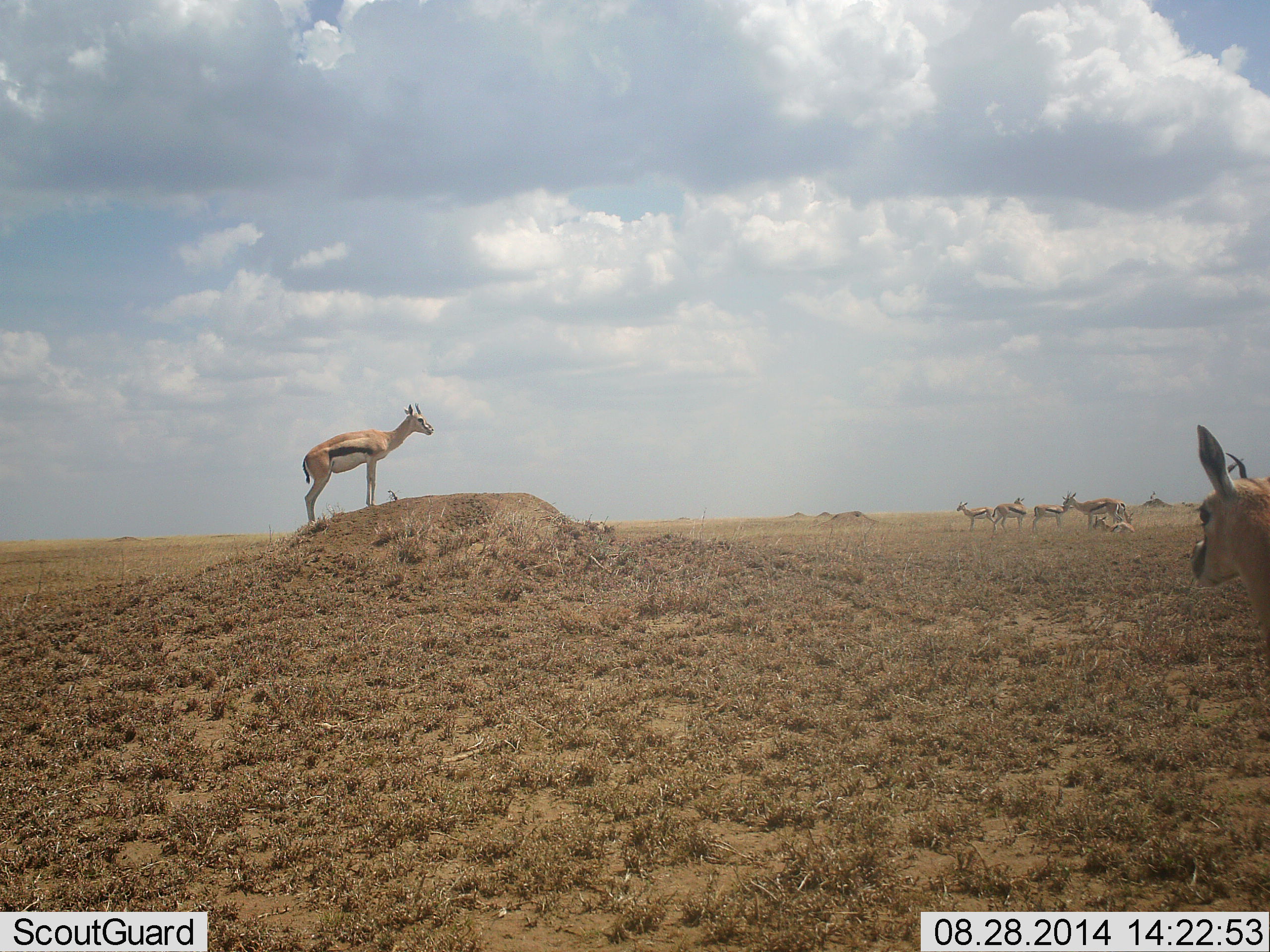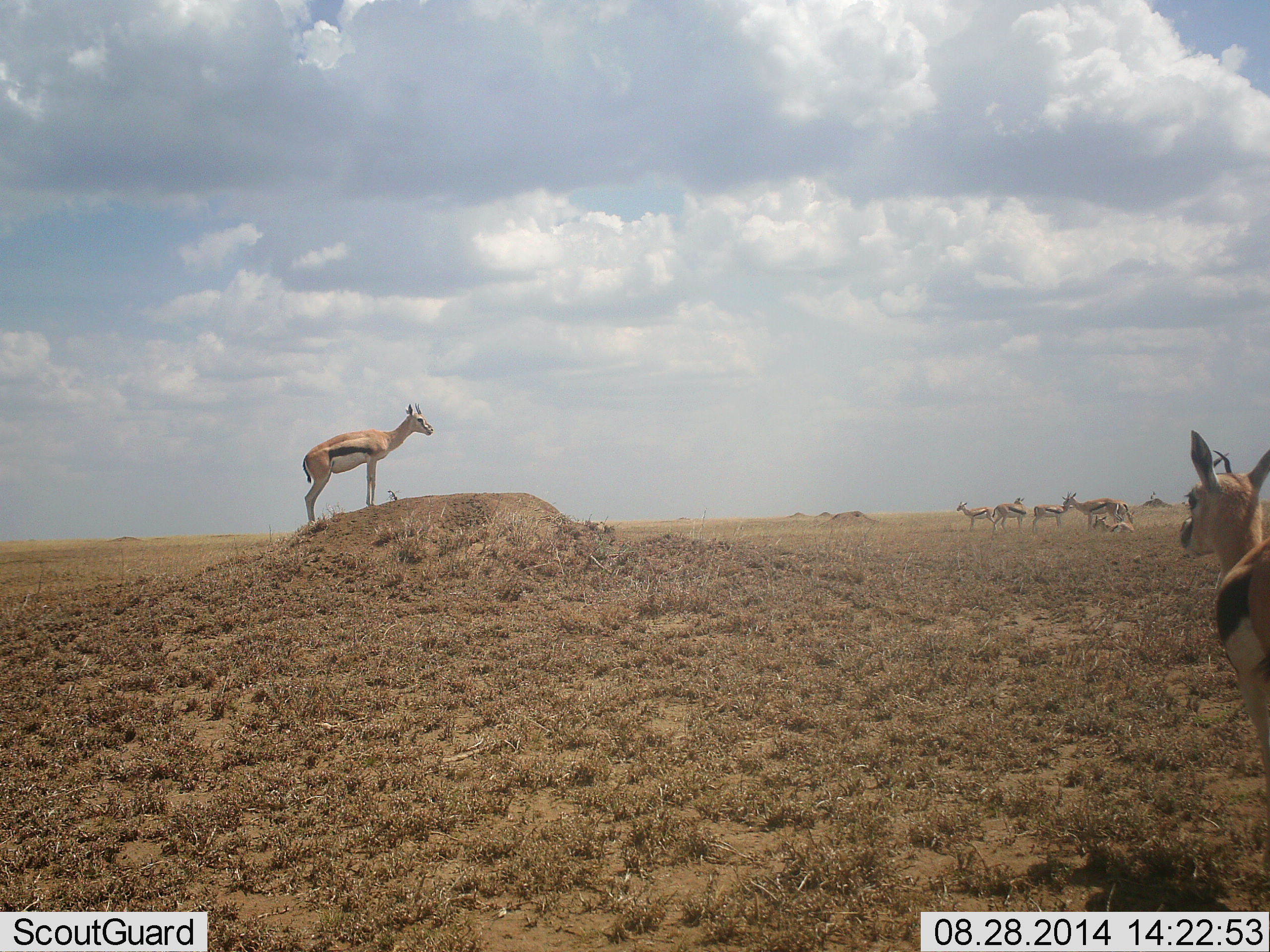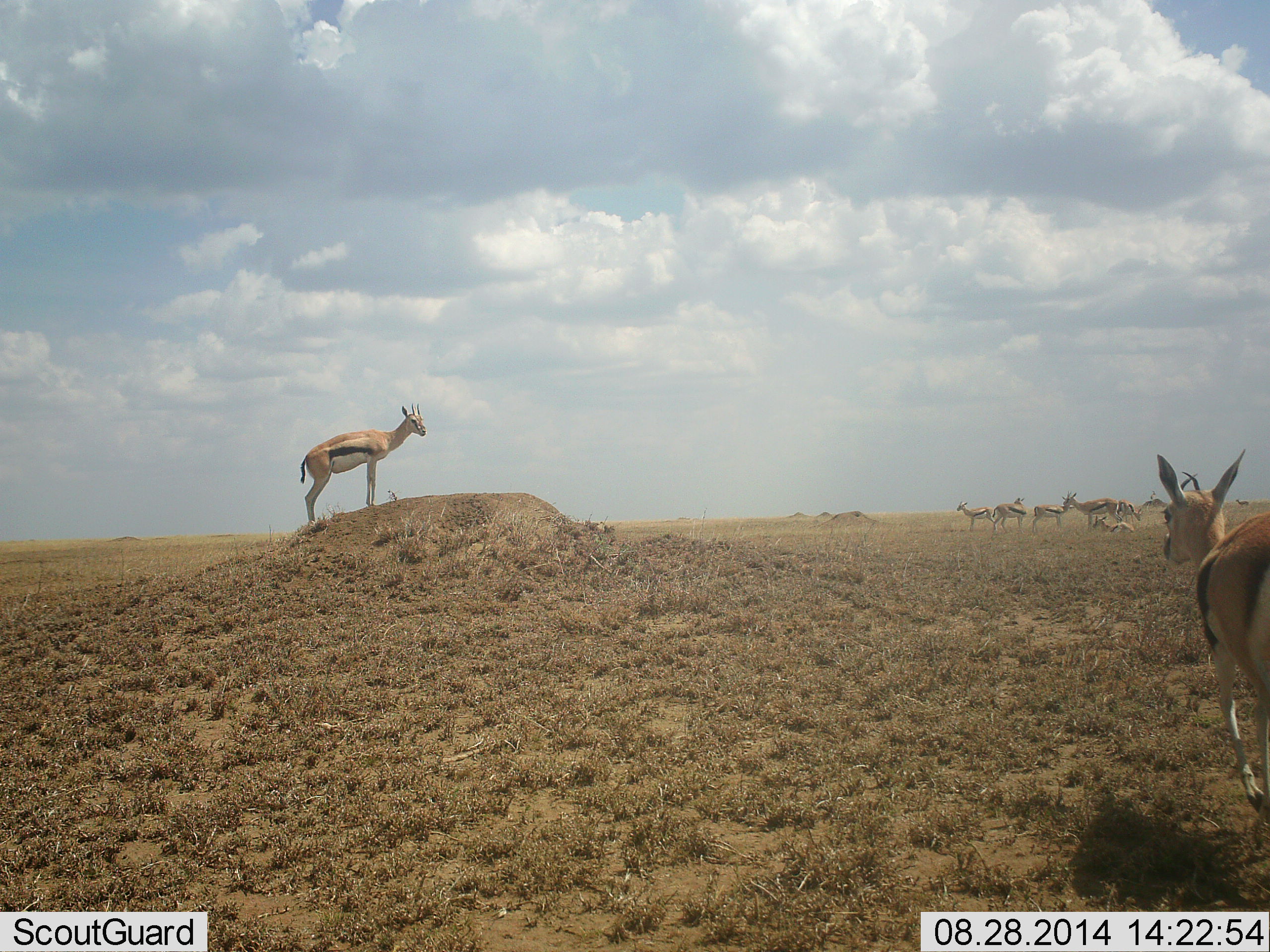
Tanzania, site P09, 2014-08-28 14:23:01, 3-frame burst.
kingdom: Animalia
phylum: Chordata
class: Mammalia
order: Artiodactyla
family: Bovidae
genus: Eudorcas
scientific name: Eudorcas thomsonii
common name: thomson's gazelle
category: gazellethomsons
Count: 8.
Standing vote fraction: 100%.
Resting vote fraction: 82%.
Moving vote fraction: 55%.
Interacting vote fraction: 0%.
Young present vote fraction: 9%.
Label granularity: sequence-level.